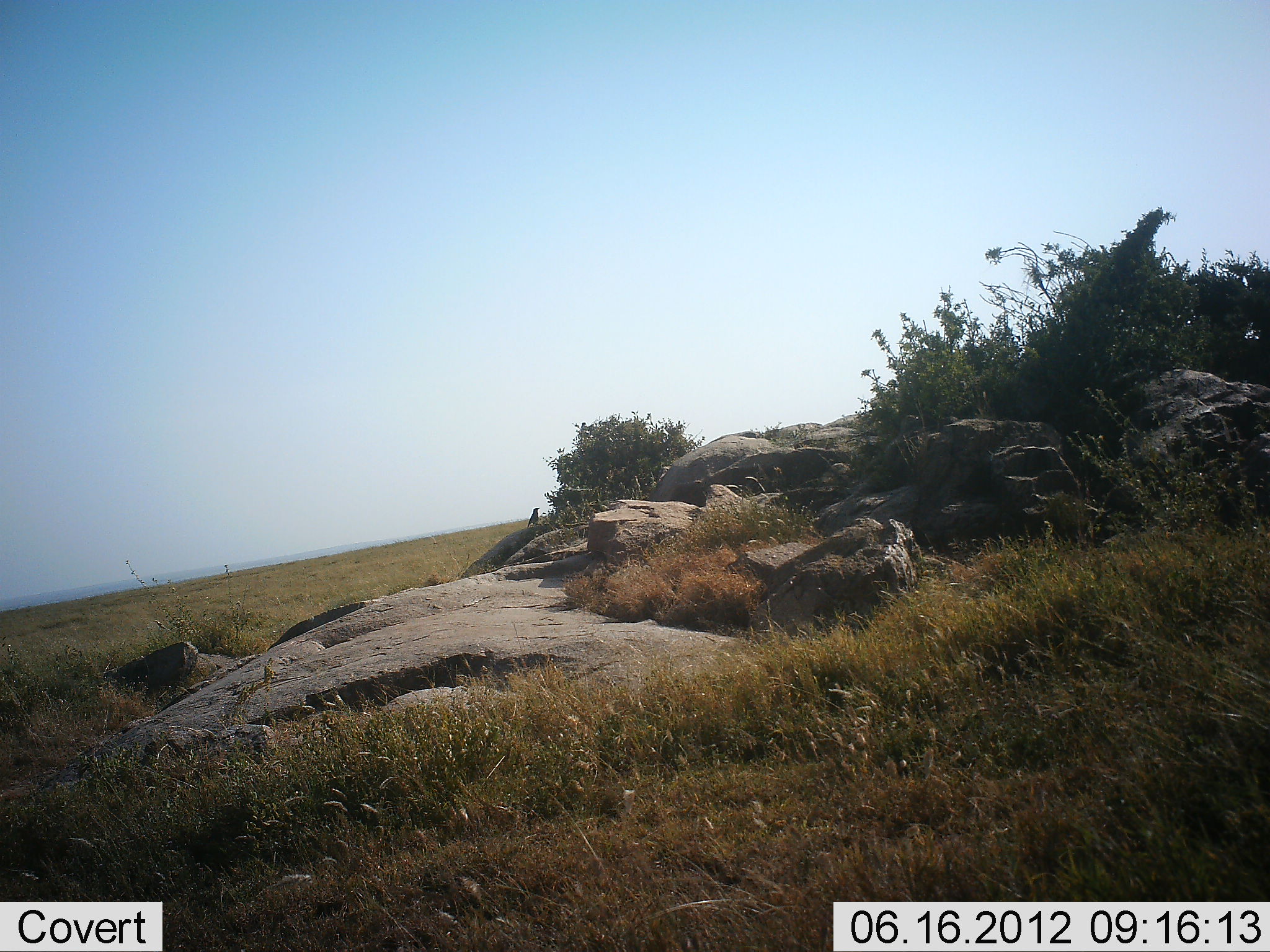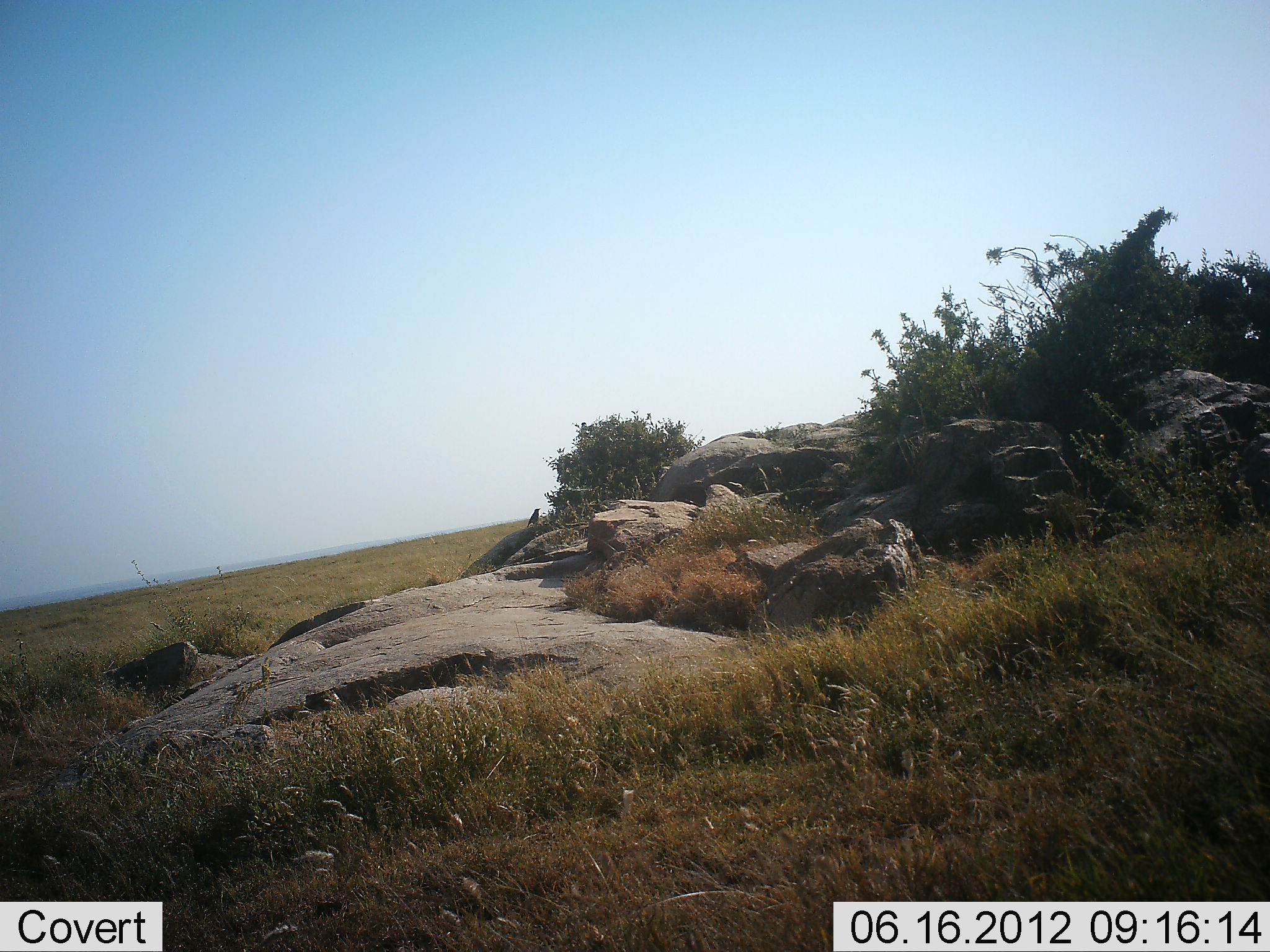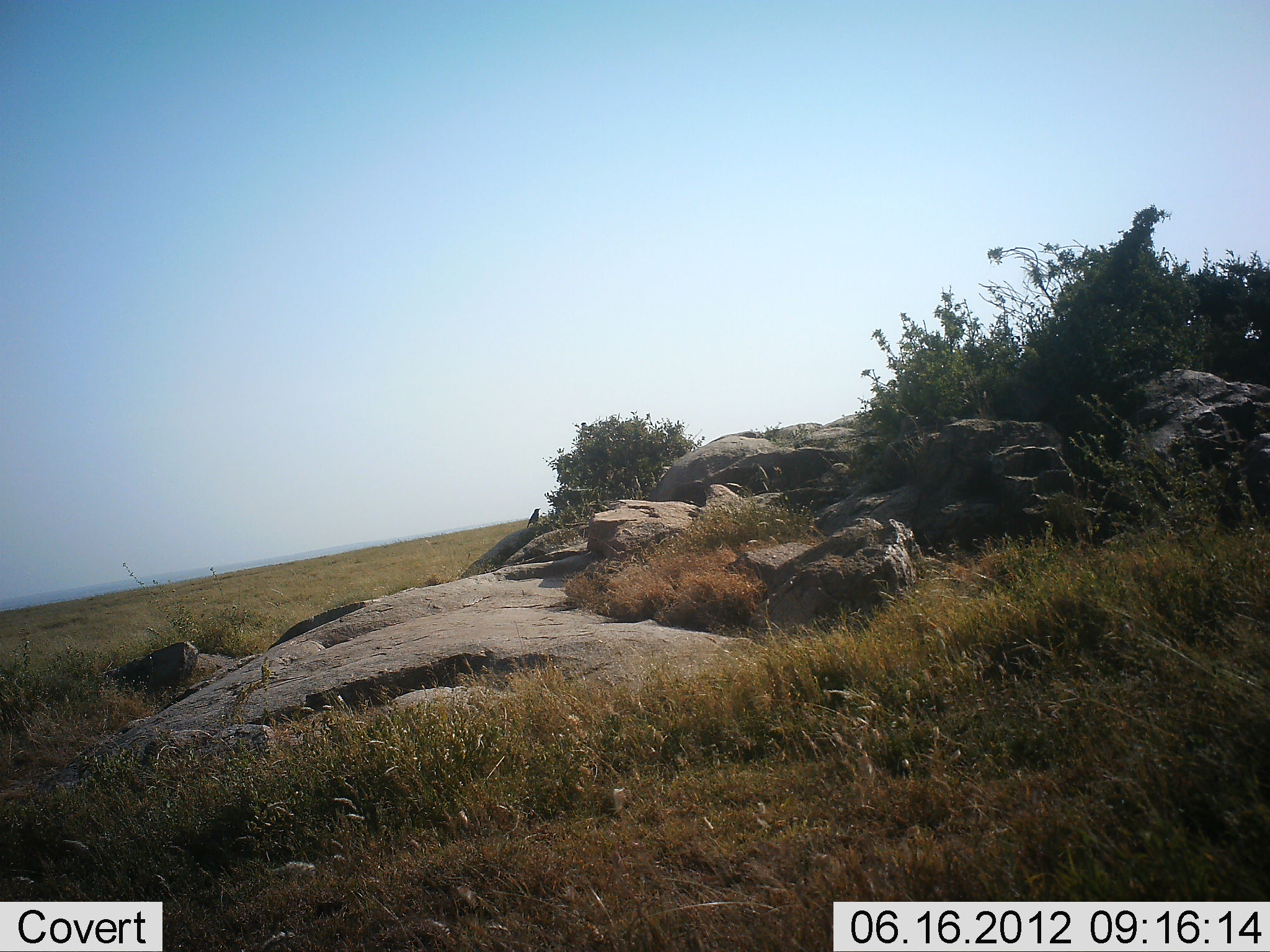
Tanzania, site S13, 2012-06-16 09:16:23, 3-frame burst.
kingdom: Animalia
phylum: Chordata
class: Aves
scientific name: Aves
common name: bird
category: otherbird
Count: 1.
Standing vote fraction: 80%.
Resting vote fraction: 30%.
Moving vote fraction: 0%.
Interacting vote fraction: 0%.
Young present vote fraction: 0%.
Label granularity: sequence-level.